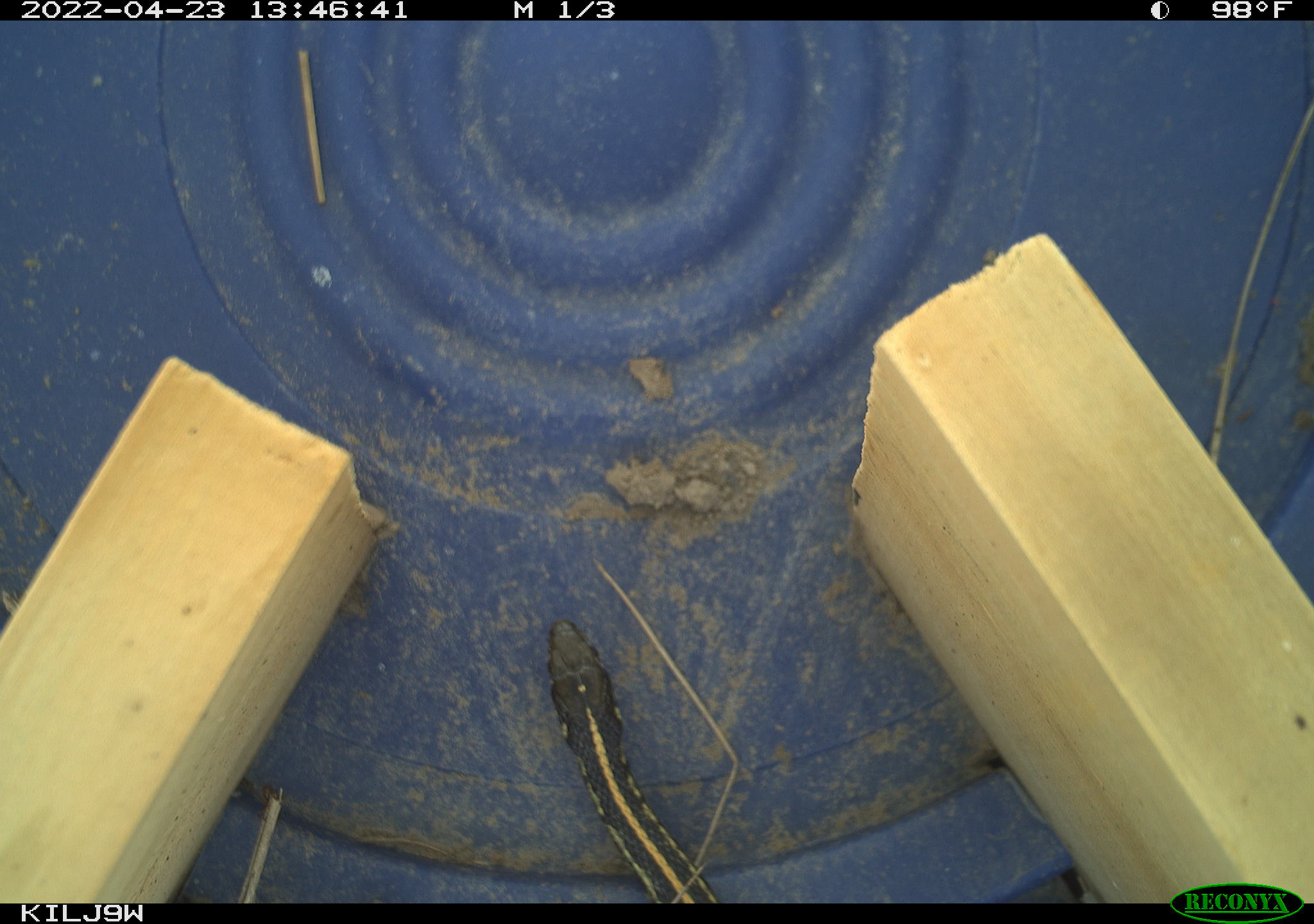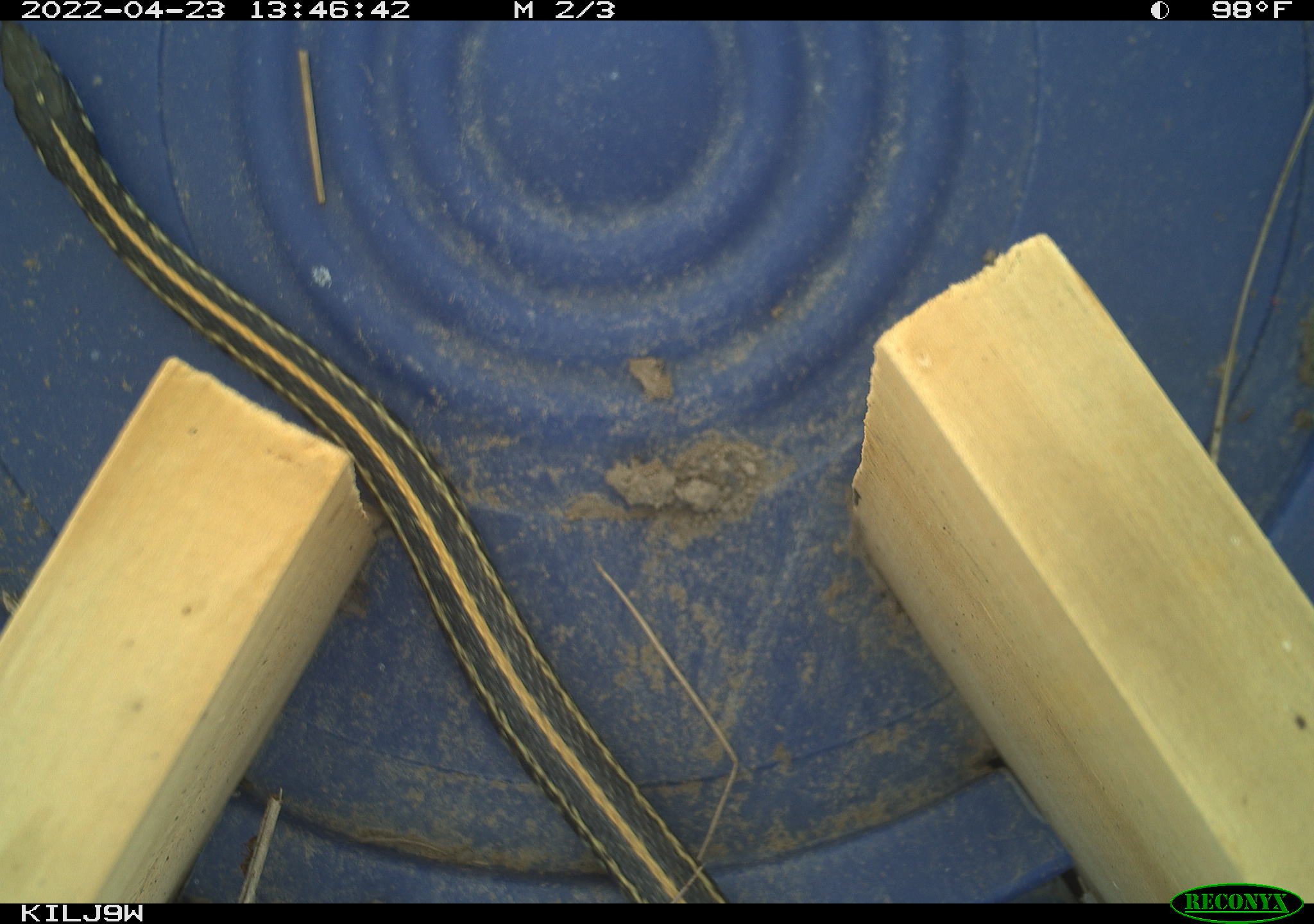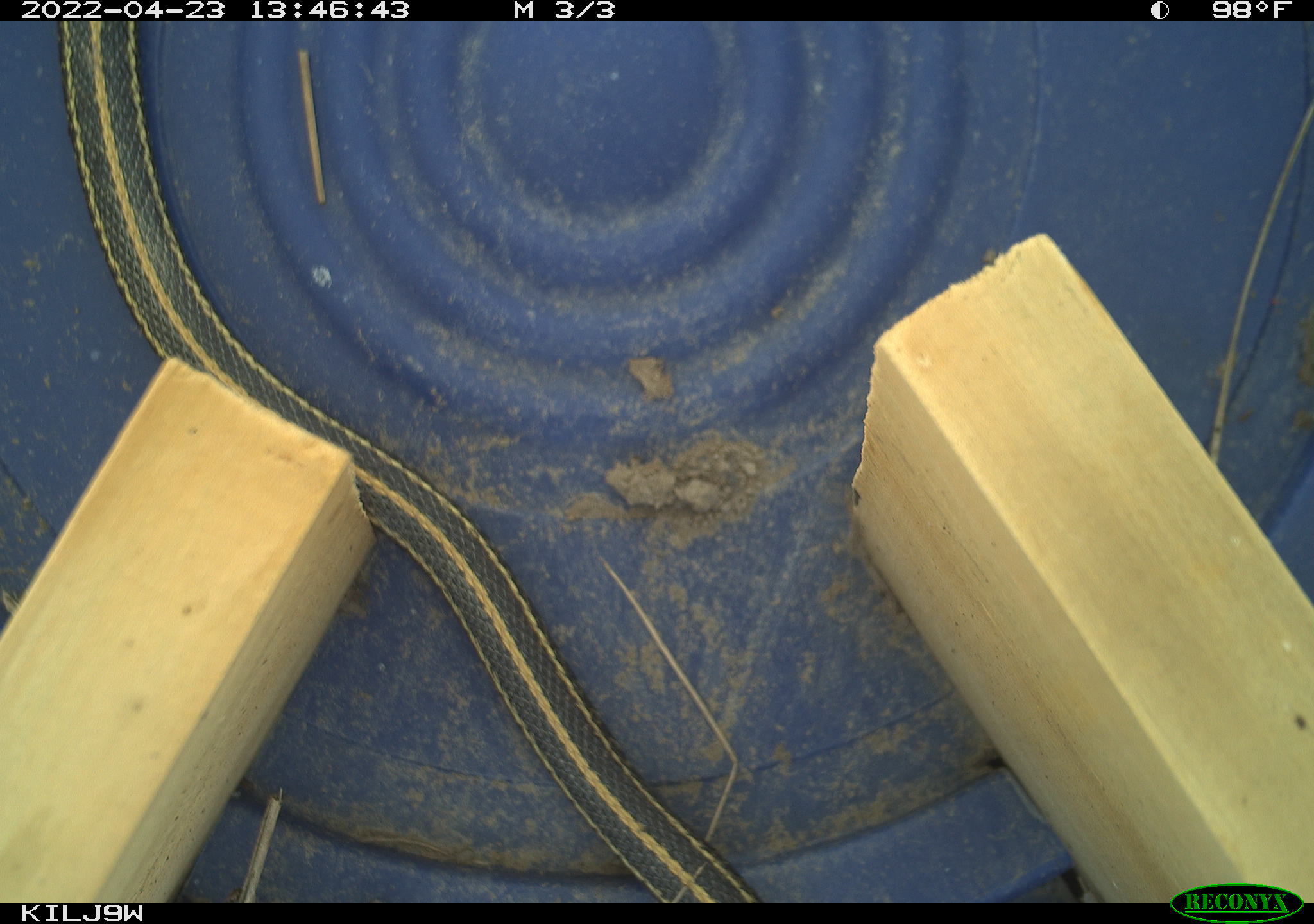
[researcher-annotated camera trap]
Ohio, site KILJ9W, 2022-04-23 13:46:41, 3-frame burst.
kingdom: Animalia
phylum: Chordata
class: Reptilia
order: Squamata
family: Colubridae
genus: Thamnophis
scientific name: Thamnophis radix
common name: plains gartersnake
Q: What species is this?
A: Plains gartersnake (Thamnophis radix).